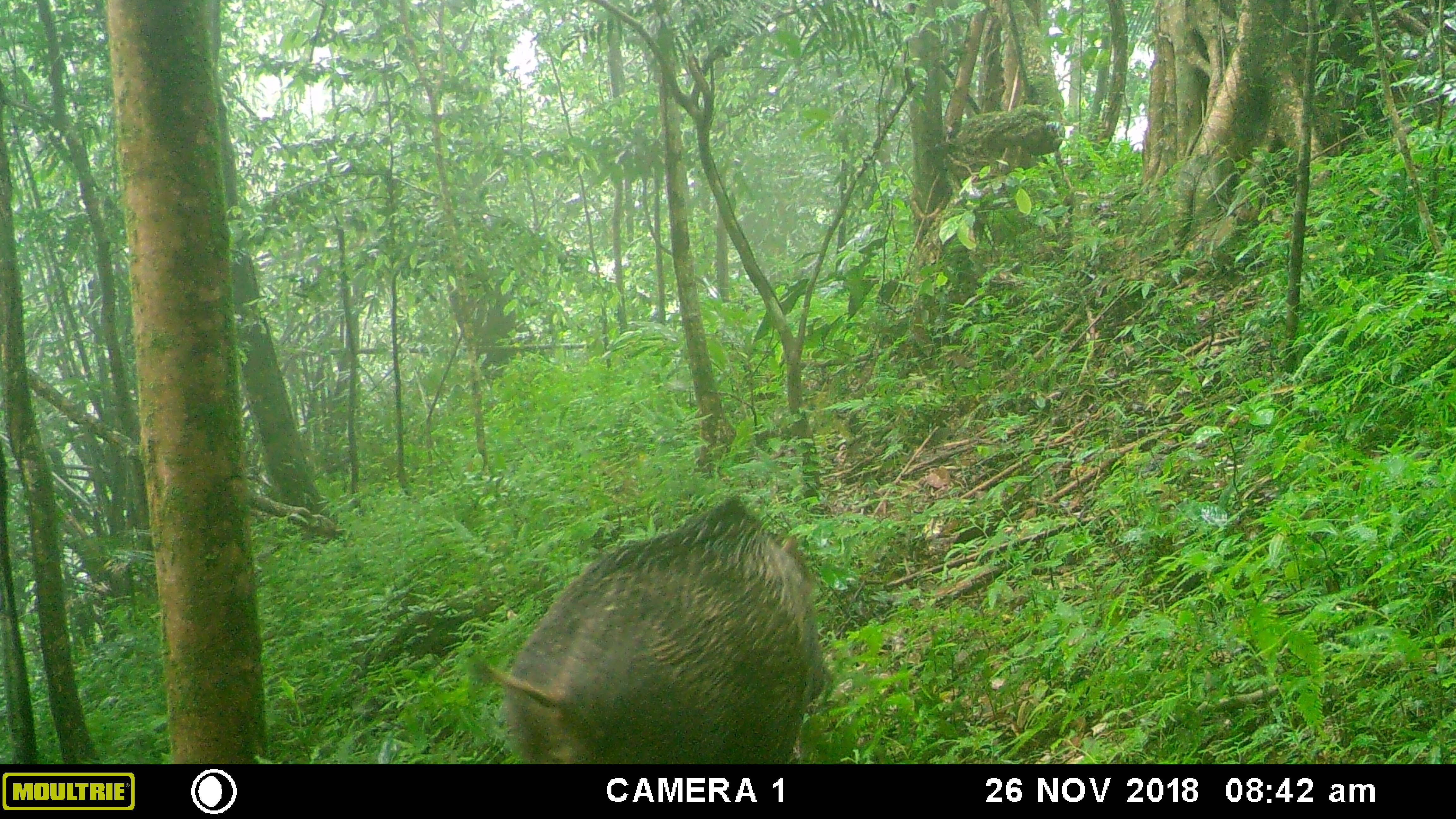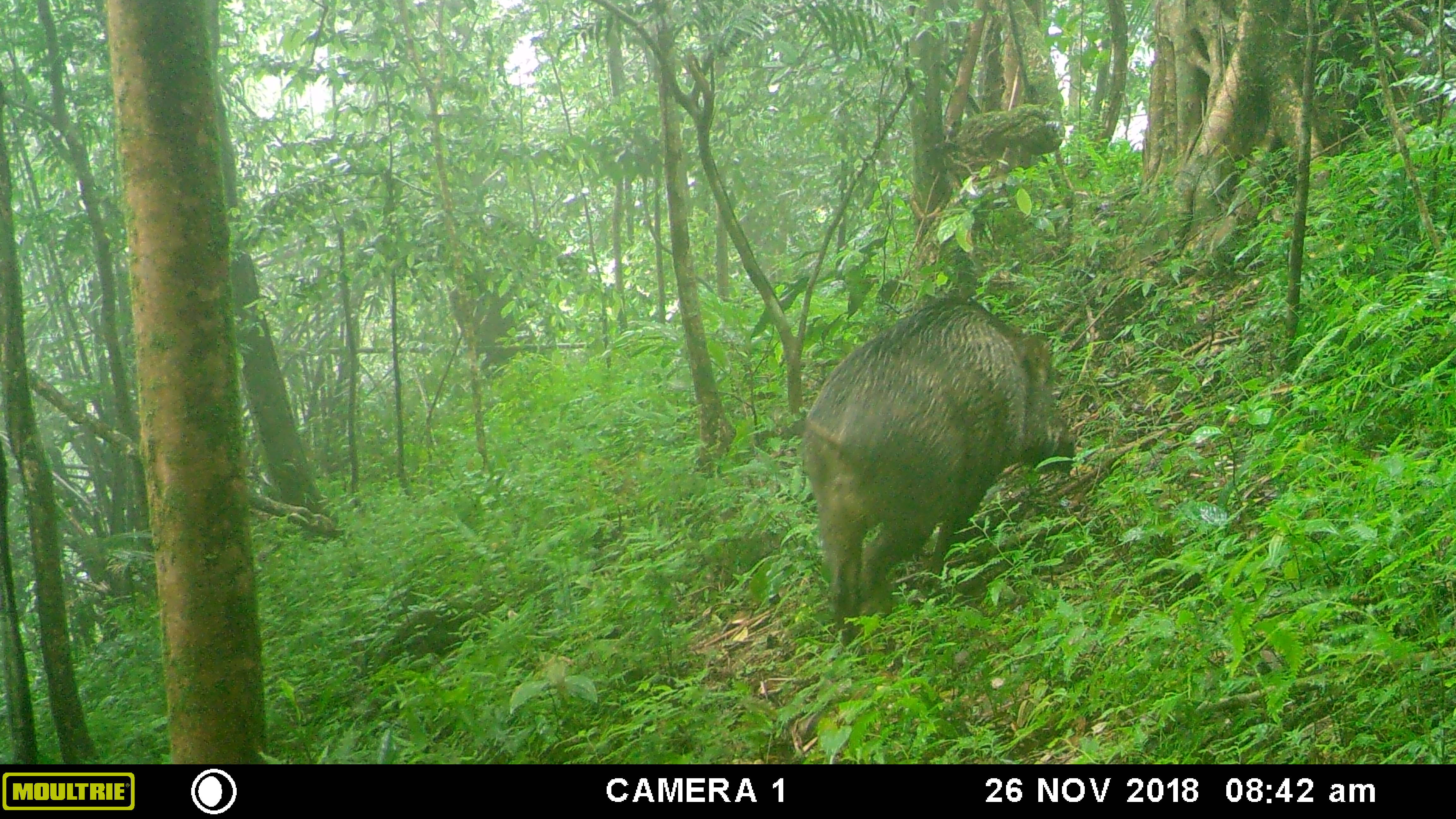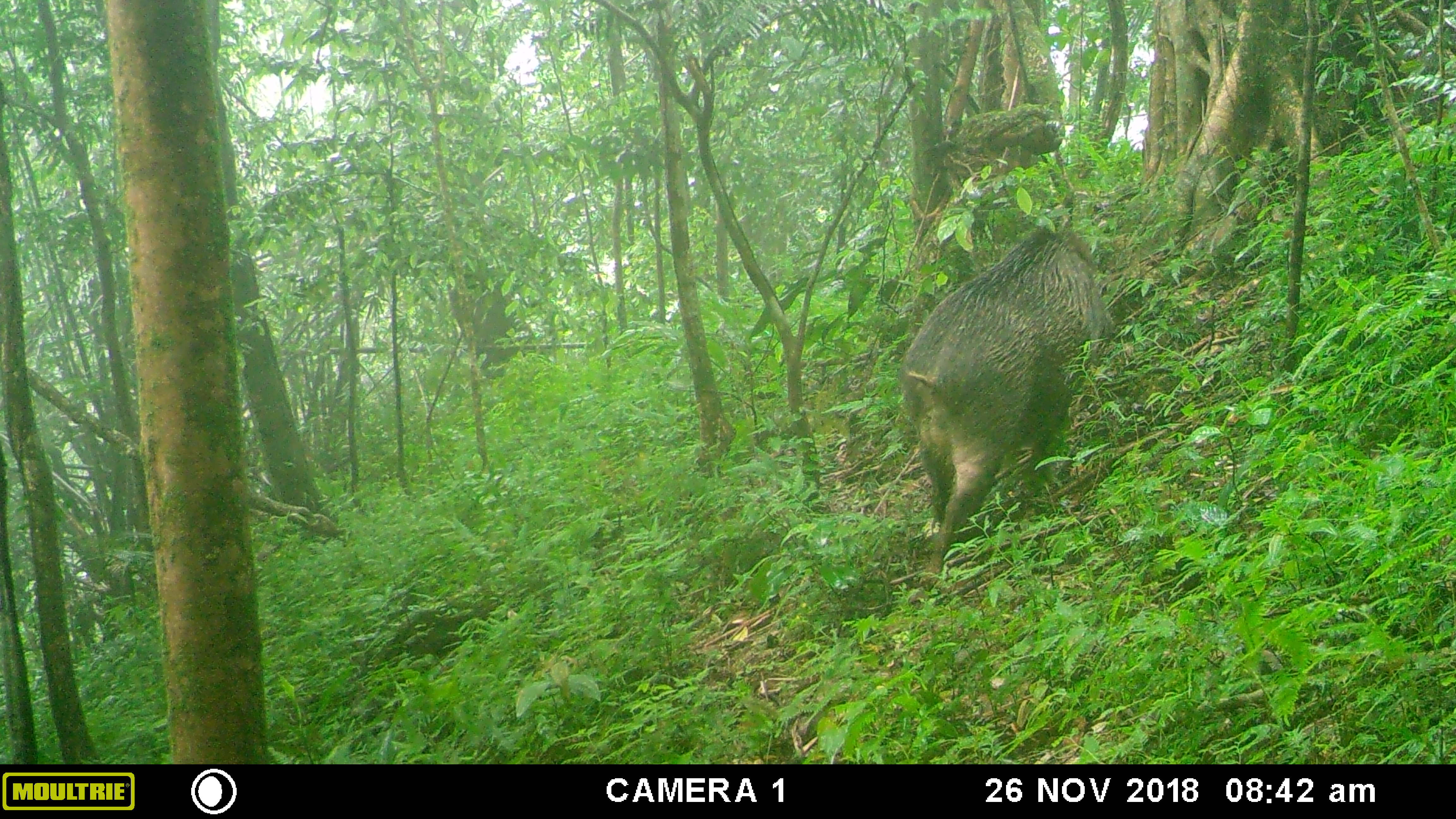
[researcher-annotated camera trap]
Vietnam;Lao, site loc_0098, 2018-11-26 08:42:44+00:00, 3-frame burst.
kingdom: Animalia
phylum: Chordata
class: Mammalia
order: Artiodactyla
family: Suidae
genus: Sus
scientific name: Sus scrofa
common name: eurasian wild pig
Eurasian wild pig (Sus scrofa). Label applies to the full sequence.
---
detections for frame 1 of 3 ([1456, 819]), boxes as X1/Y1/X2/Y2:
eurasian wild pig: 480/492/826/764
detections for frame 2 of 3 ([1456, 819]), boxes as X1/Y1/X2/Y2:
eurasian wild pig: 793/298/1078/642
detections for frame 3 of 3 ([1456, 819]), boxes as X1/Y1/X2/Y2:
eurasian wild pig: 893/220/1115/602